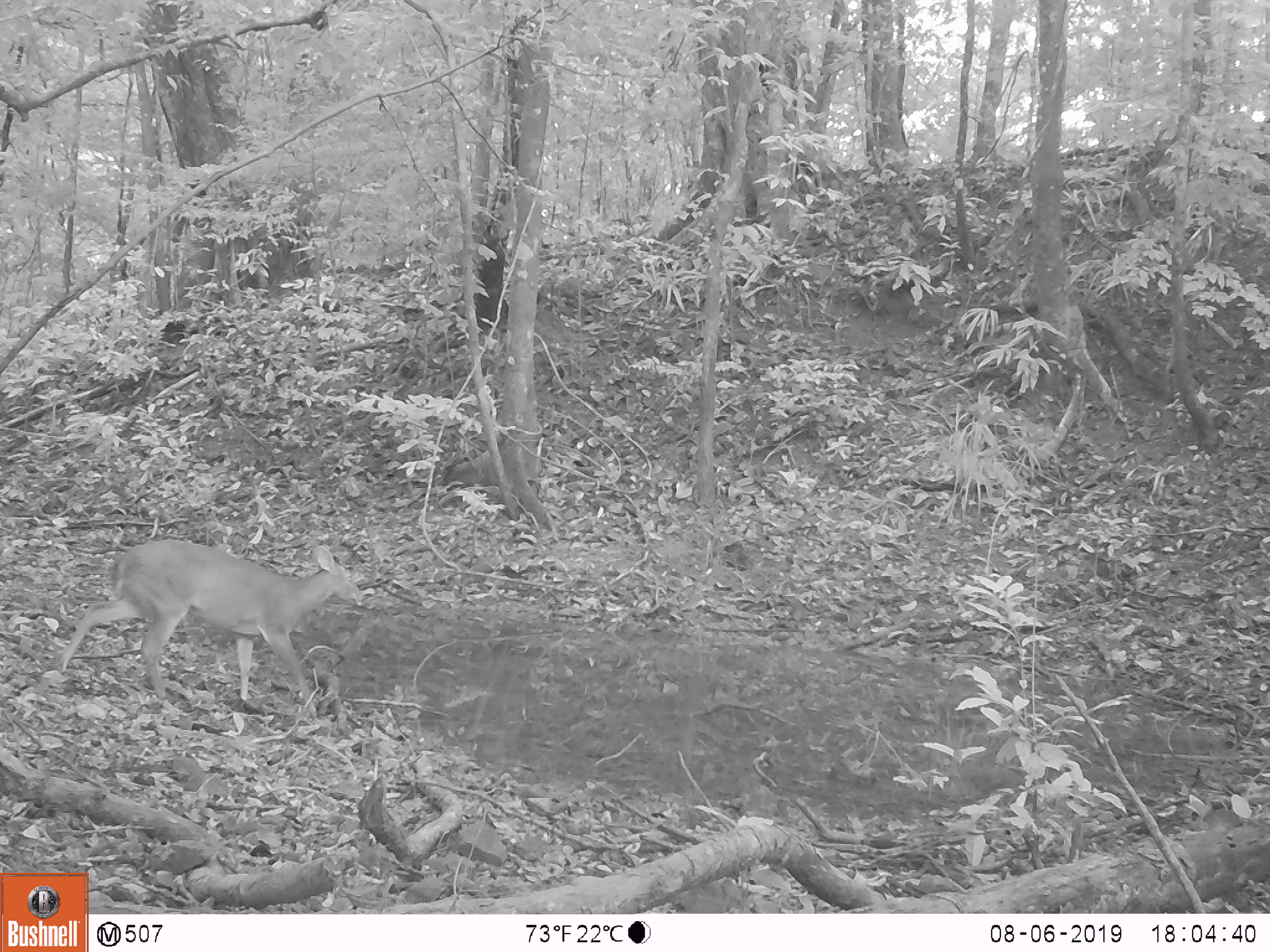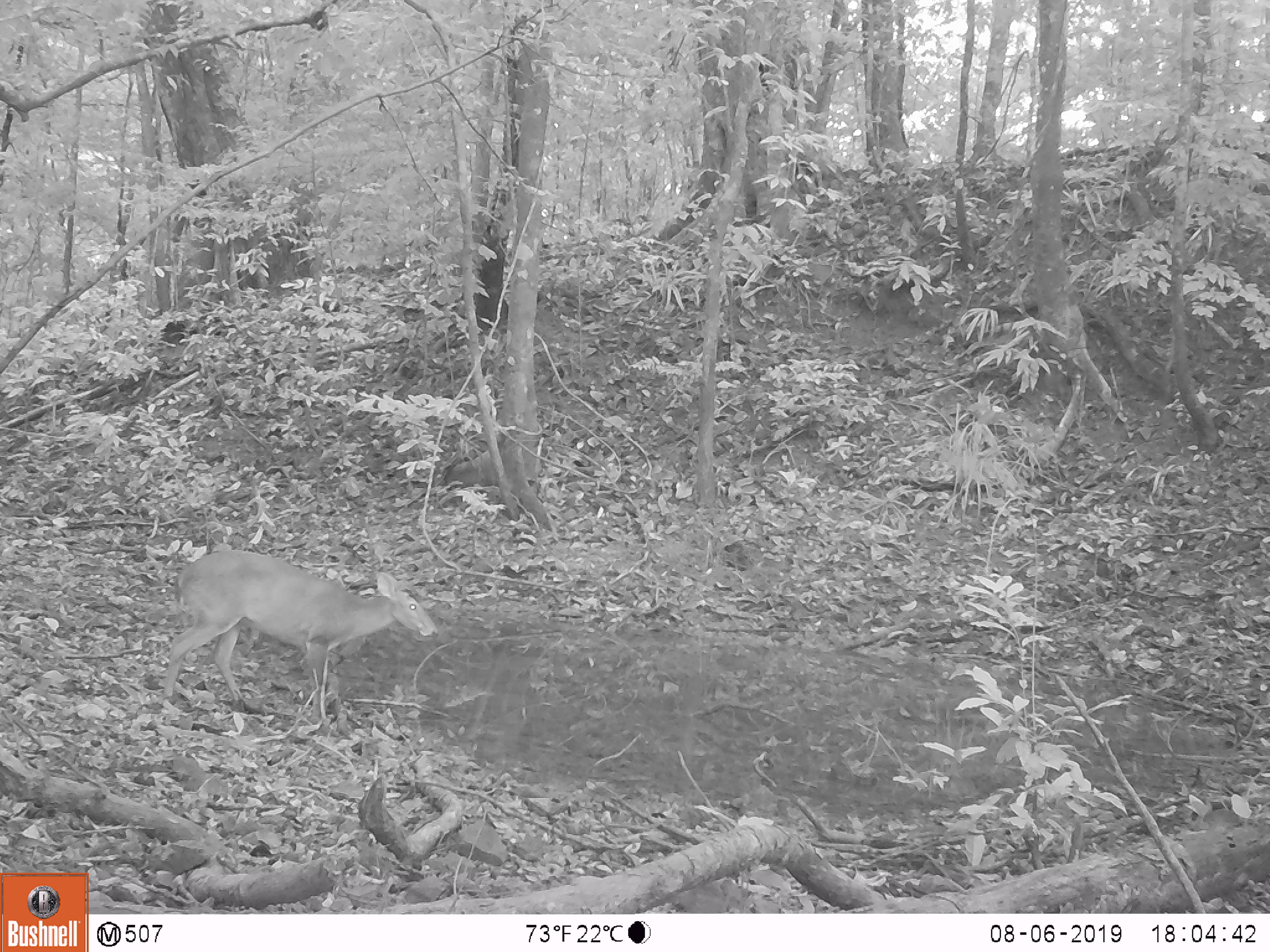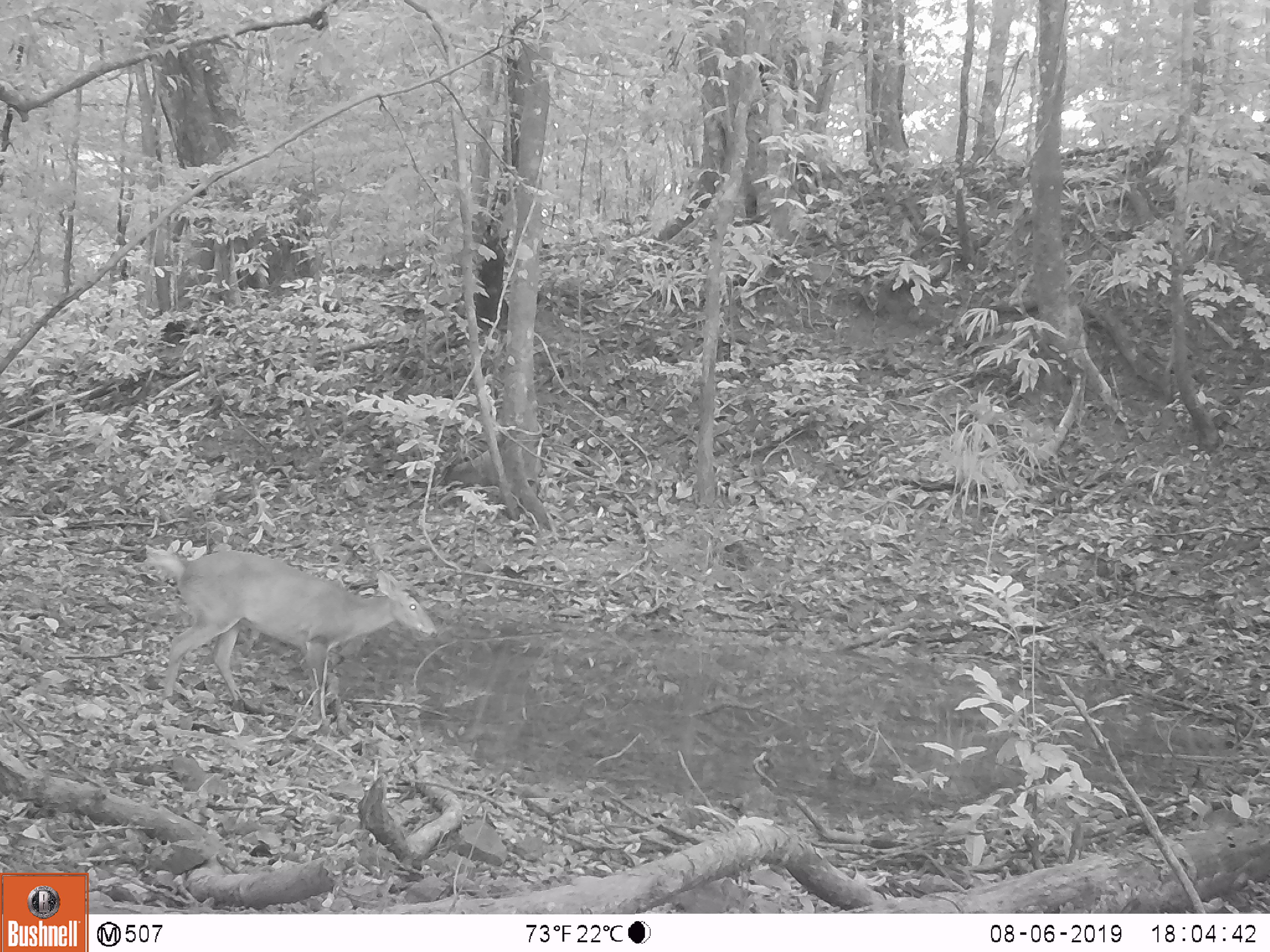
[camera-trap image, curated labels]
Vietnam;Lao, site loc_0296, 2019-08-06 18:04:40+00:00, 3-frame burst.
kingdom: Animalia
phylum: Chordata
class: Mammalia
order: Artiodactyla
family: Cervidae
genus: Muntiacus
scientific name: Muntiacus vuquangensis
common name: large-antlered muntjac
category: large antlered muntjac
Large antlered muntjac (large-antlered muntjac) (Muntiacus vuquangensis). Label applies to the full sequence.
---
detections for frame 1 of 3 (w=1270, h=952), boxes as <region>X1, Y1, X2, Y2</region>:
large antlered muntjac: <region>56, 540, 364, 719</region>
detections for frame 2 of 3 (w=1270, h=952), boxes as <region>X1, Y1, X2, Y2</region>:
large antlered muntjac: <region>161, 550, 439, 736</region>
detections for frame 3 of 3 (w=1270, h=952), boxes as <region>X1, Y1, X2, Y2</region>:
large antlered muntjac: <region>144, 550, 437, 722</region>